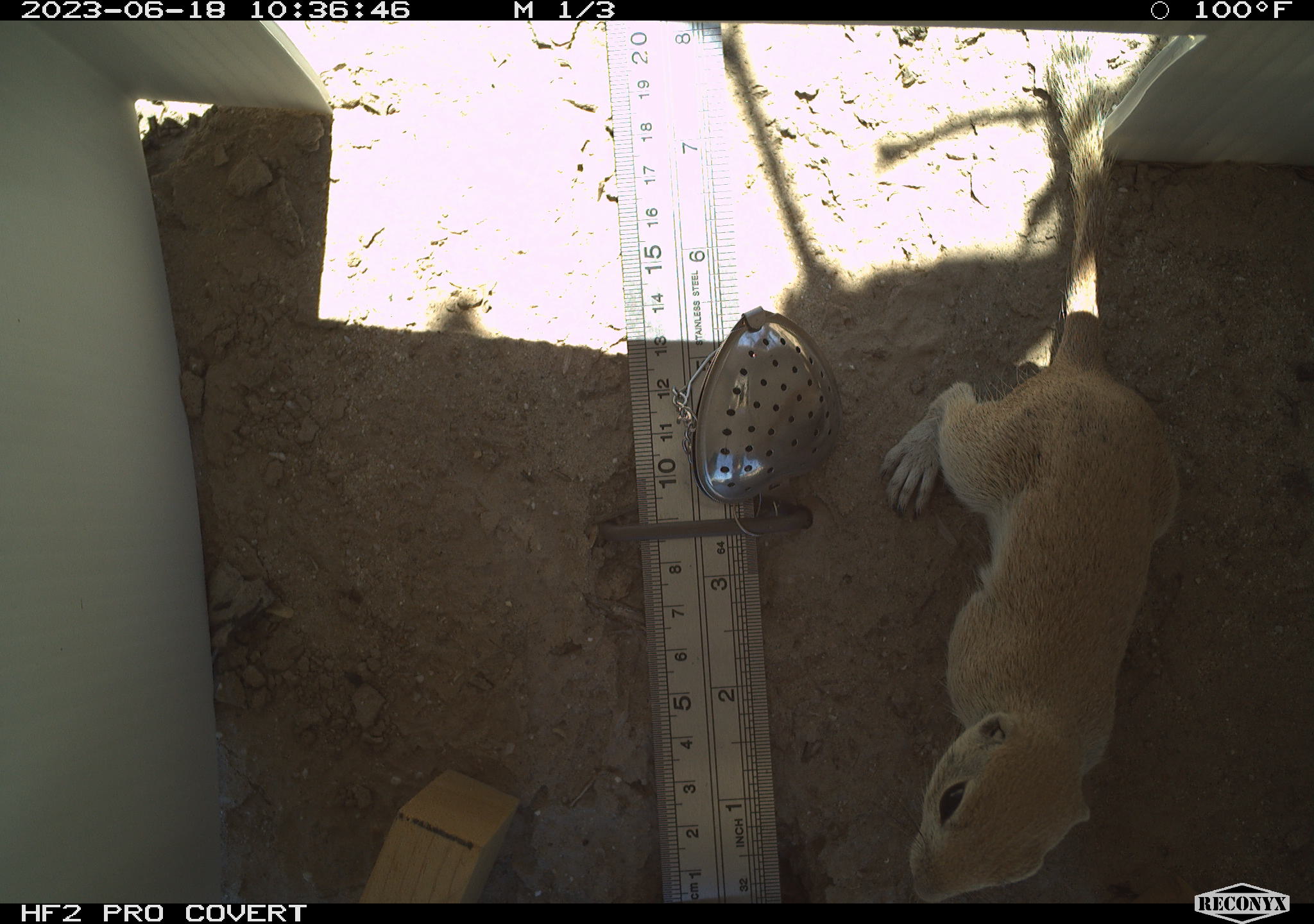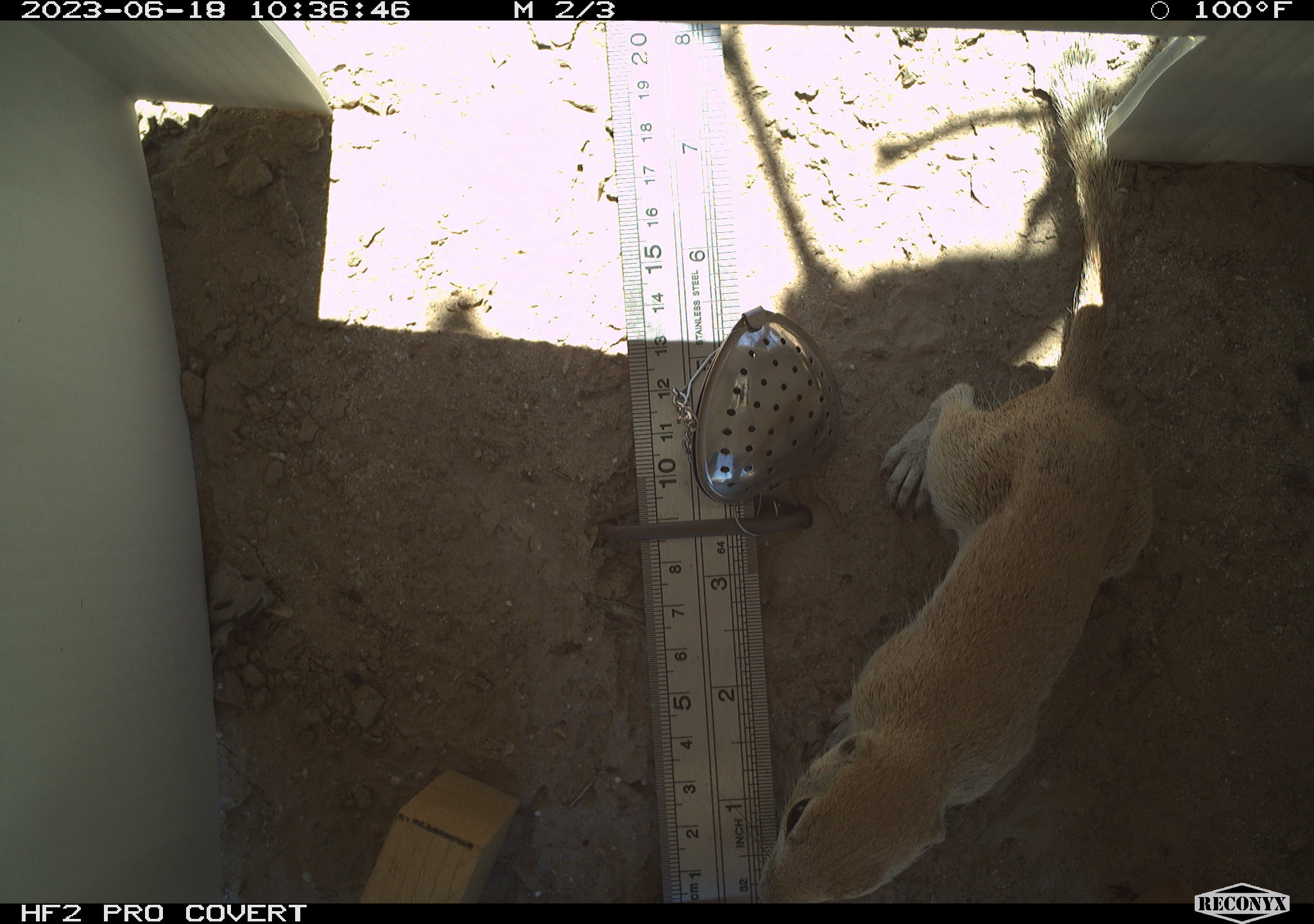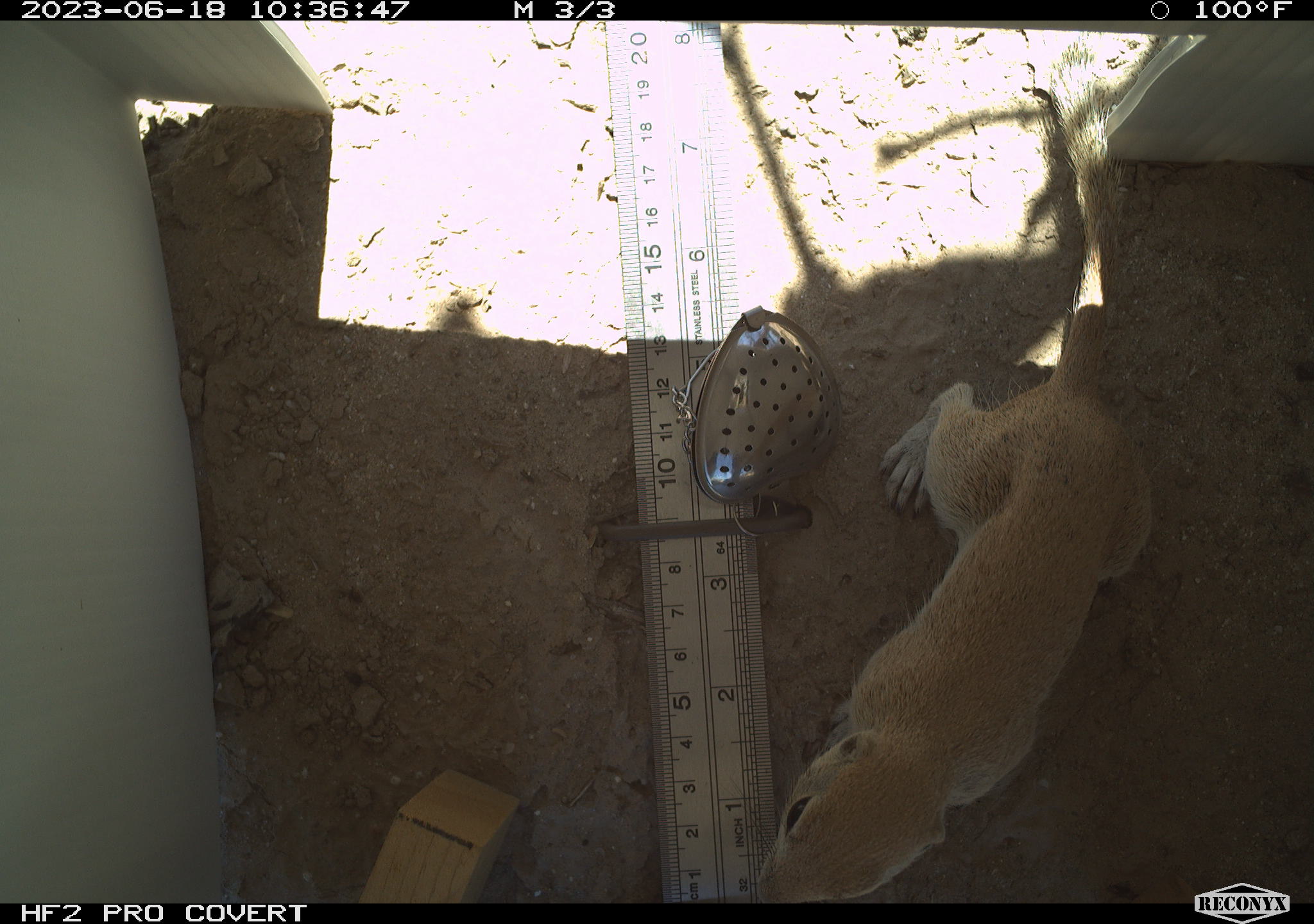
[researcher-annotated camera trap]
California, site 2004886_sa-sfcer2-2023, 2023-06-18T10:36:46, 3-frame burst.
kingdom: Animalia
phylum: Chordata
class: Mammalia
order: Rodentia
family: Sciuridae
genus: Xerospermophilus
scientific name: Xerospermophilus tereticaudus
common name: round-tailed ground squirrel